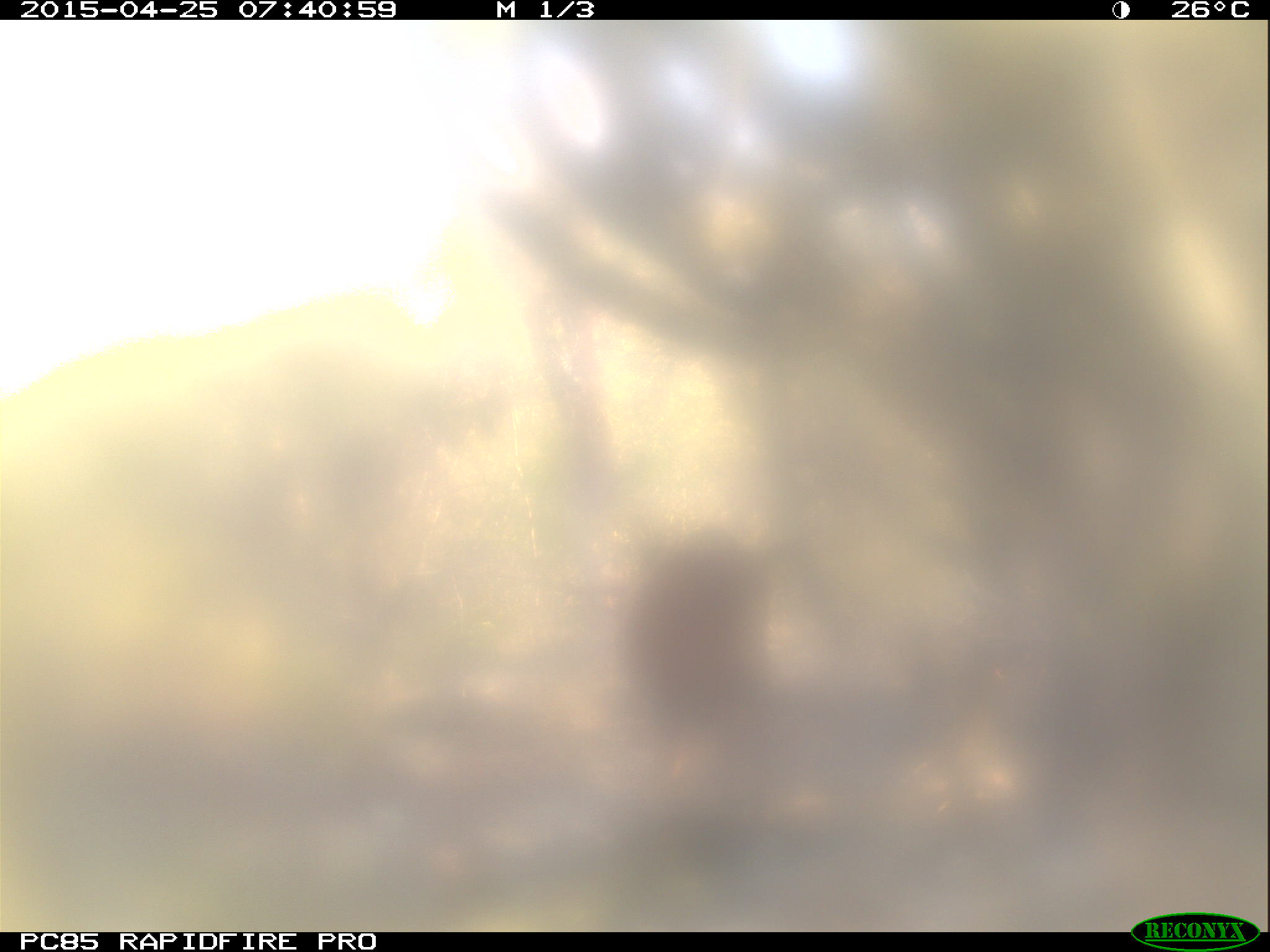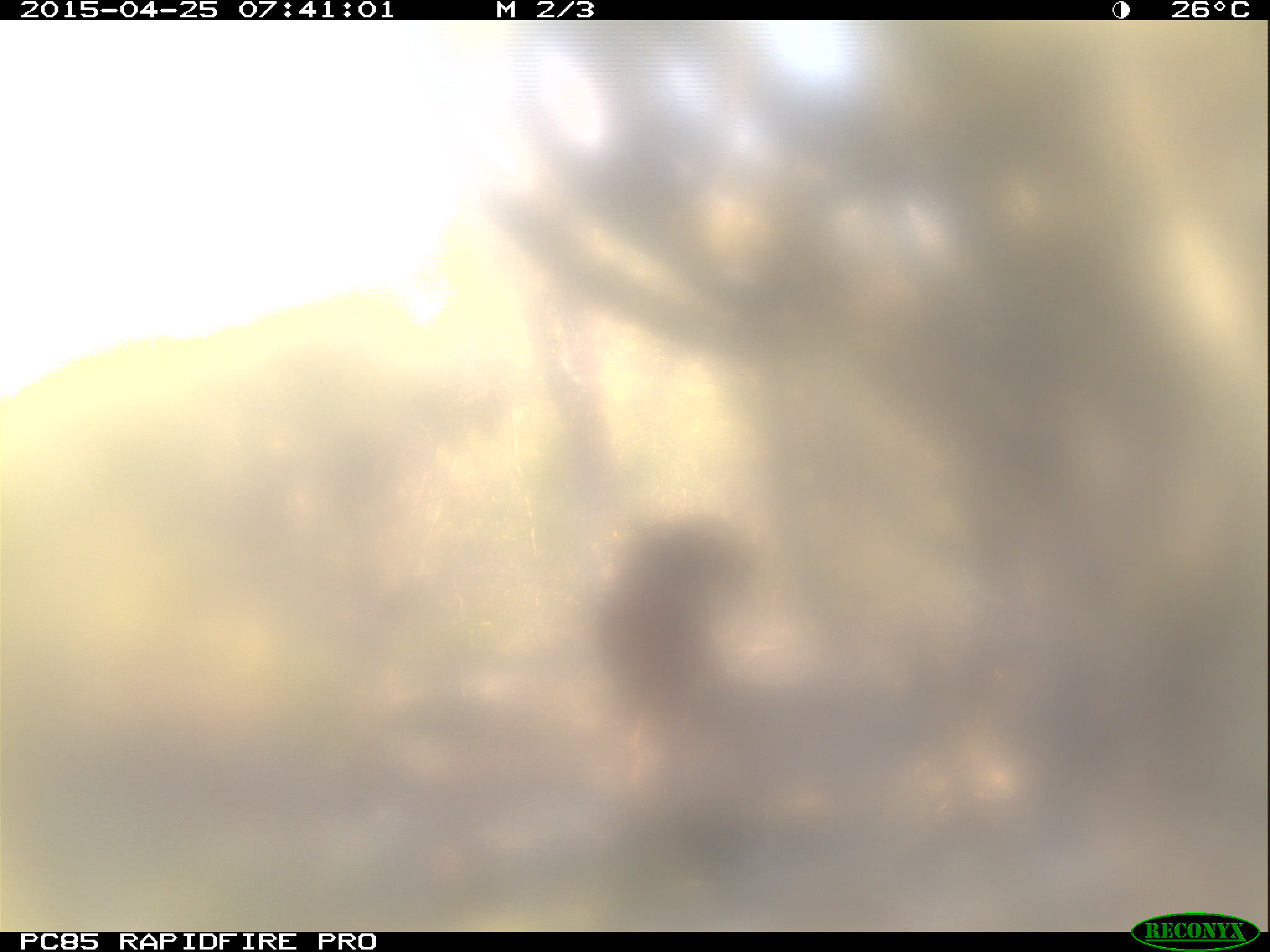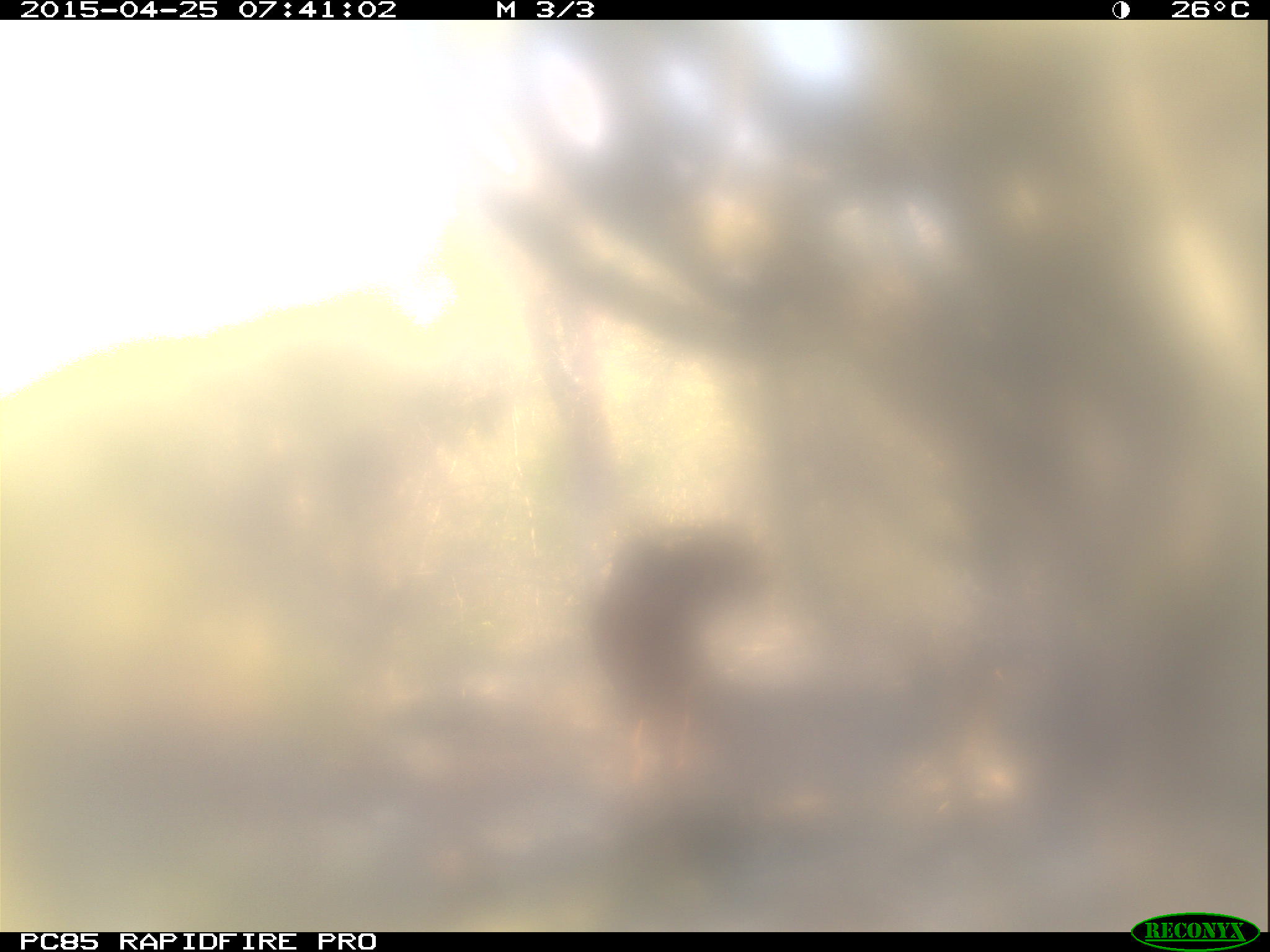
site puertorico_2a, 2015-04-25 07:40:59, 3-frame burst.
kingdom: Animalia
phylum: Chordata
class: Mammalia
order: Artiodactyla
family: Bovidae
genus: Capra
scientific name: Capra hircus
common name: goat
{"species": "goat (Capra hircus)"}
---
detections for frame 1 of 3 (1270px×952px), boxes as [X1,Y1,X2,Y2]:
goat: [602,513,807,744]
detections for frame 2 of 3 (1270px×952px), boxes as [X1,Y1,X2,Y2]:
goat: [606,486,768,789]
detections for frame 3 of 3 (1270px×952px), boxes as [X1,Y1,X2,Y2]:
goat: [598,486,768,788]